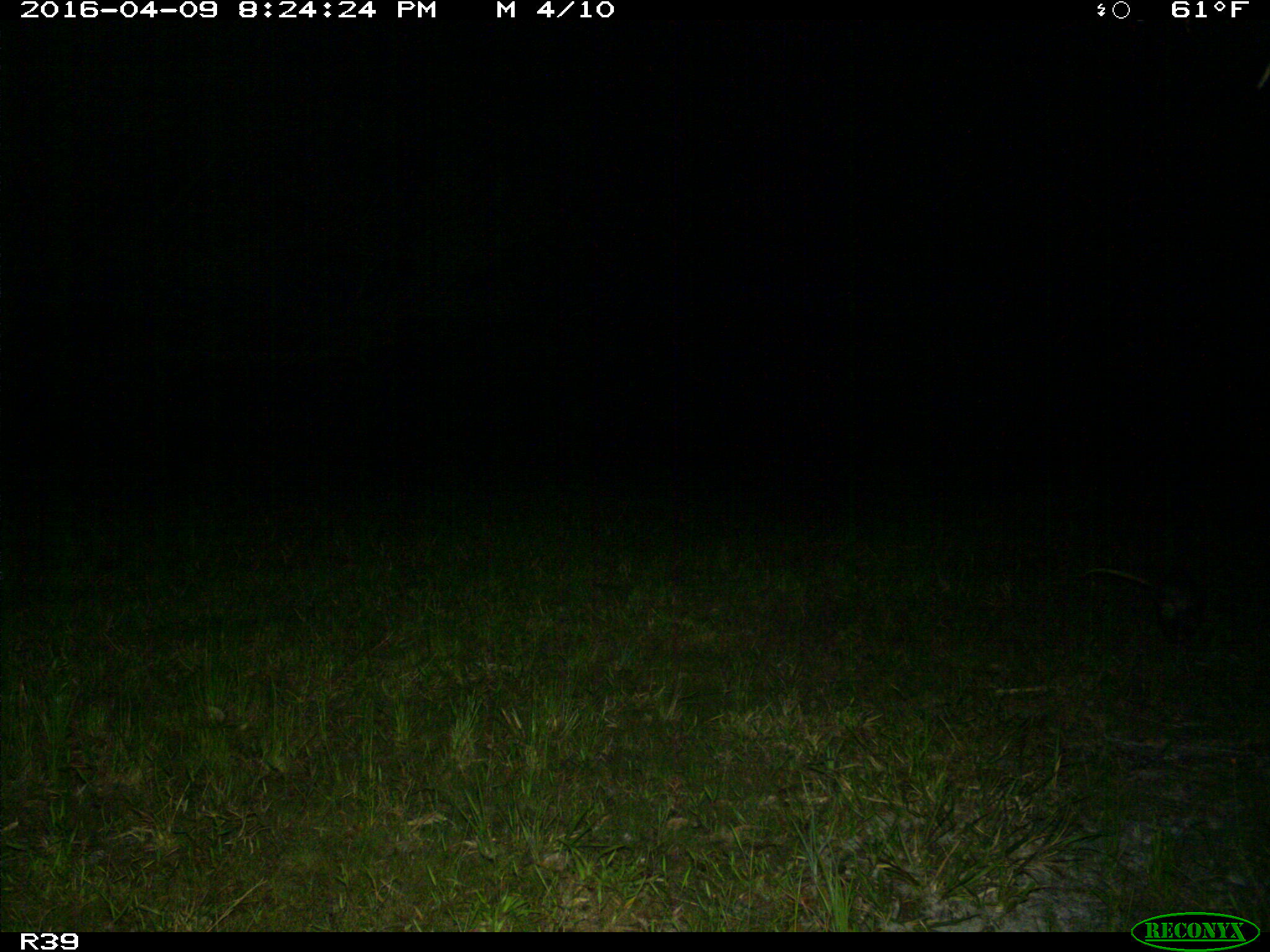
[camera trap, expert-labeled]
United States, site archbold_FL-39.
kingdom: Animalia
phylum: Chordata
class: Mammalia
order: Didelphimorphia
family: Didelphidae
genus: Didelphis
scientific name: Didelphis virginiana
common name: virginia opossum